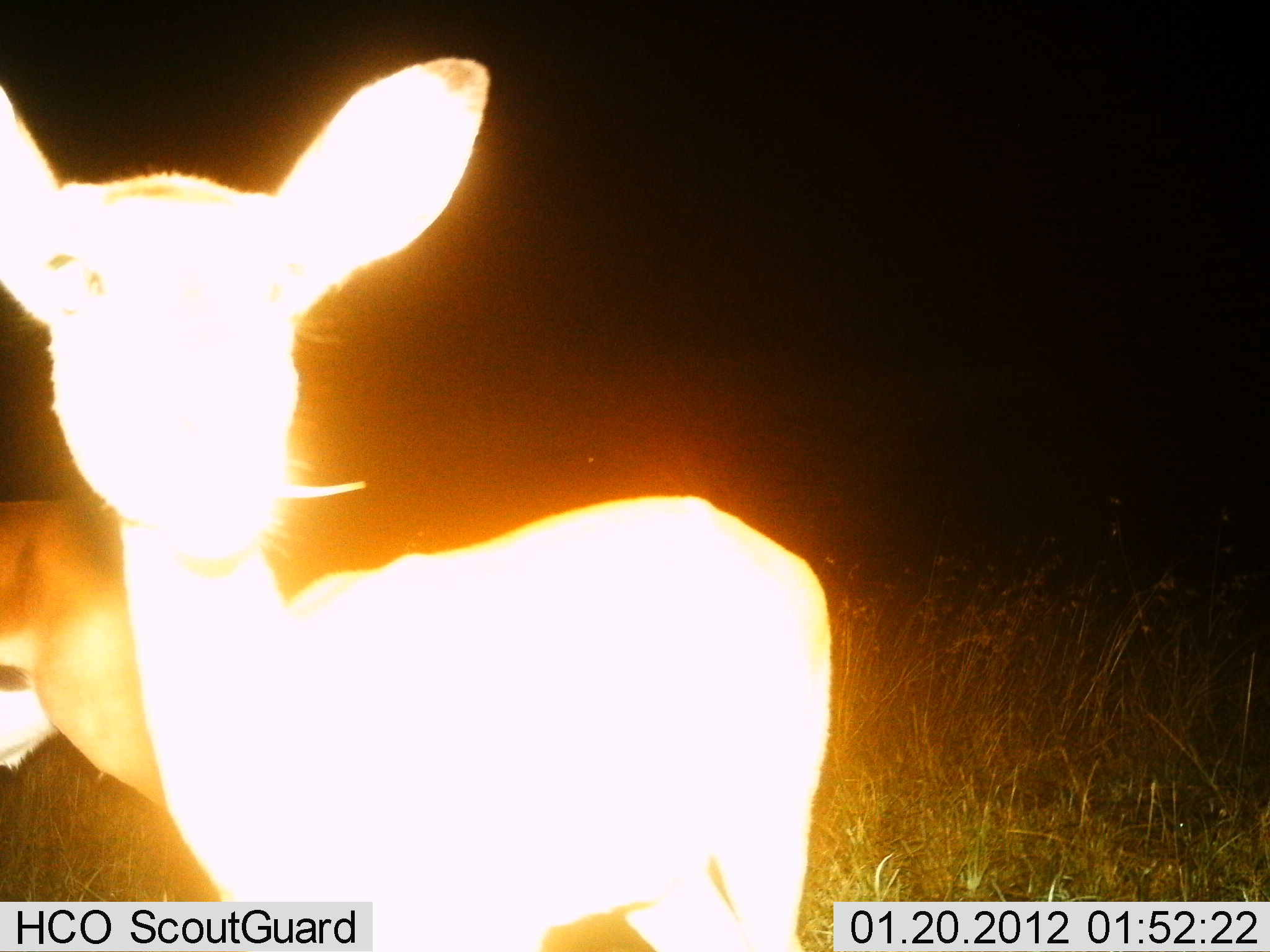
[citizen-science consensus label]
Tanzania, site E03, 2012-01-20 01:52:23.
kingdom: Animalia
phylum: Chordata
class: Mammalia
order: Artiodactyla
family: Bovidae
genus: Eudorcas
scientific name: Eudorcas thomsonii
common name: thomson's gazelle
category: gazellethomsons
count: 2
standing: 100%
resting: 0%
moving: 0%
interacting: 0%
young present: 0%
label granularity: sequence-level